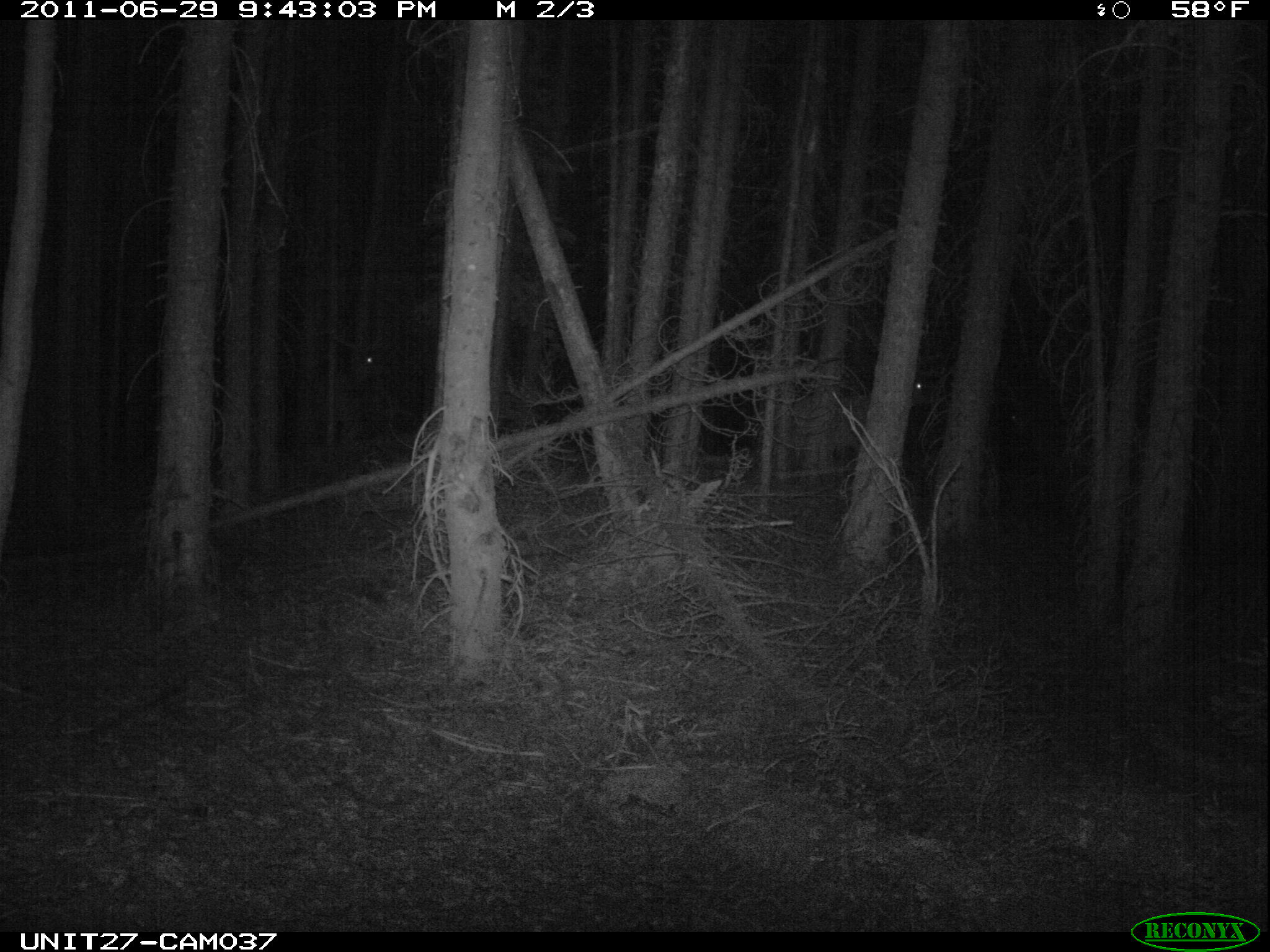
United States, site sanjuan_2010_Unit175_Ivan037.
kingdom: Animalia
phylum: Chordata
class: Mammalia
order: Artiodactyla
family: Cervidae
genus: Cervus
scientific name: Cervus elaphus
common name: red deer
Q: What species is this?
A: Cervus elaphus (red deer).